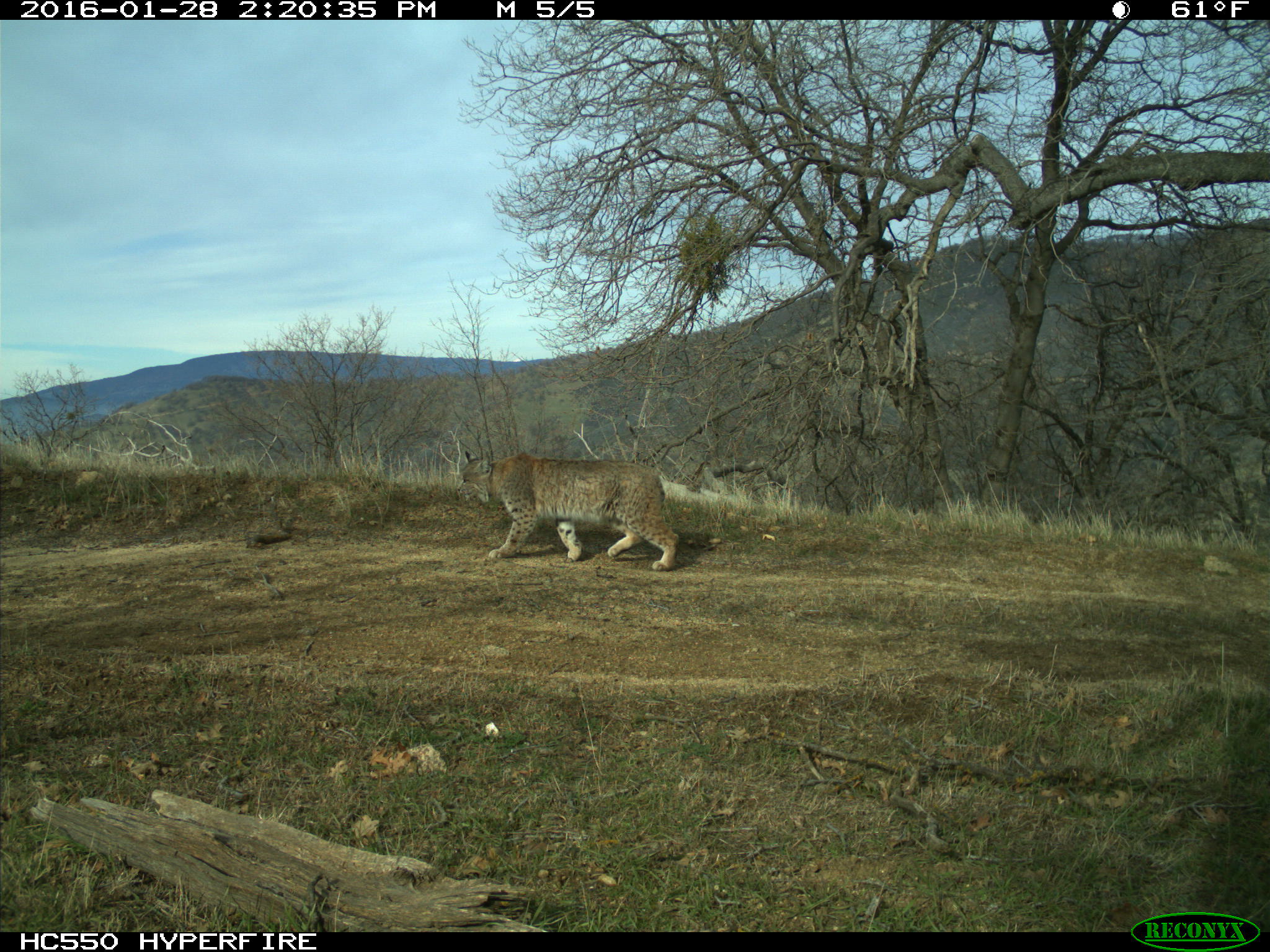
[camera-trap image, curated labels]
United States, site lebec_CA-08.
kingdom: Animalia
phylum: Chordata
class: Mammalia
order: Carnivora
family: Felidae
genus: Lynx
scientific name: Lynx rufus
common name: bobcat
Lynx rufus (bobcat).